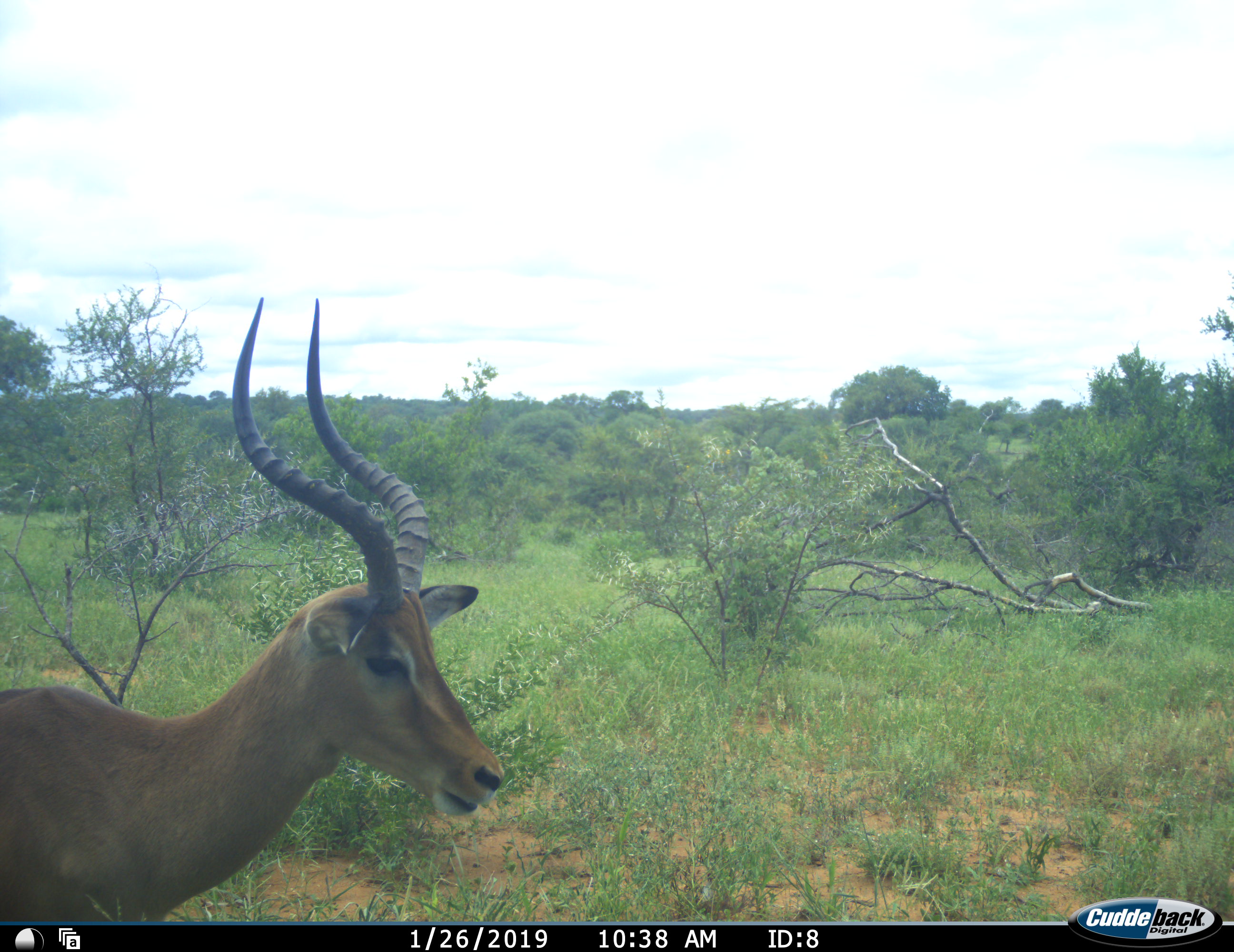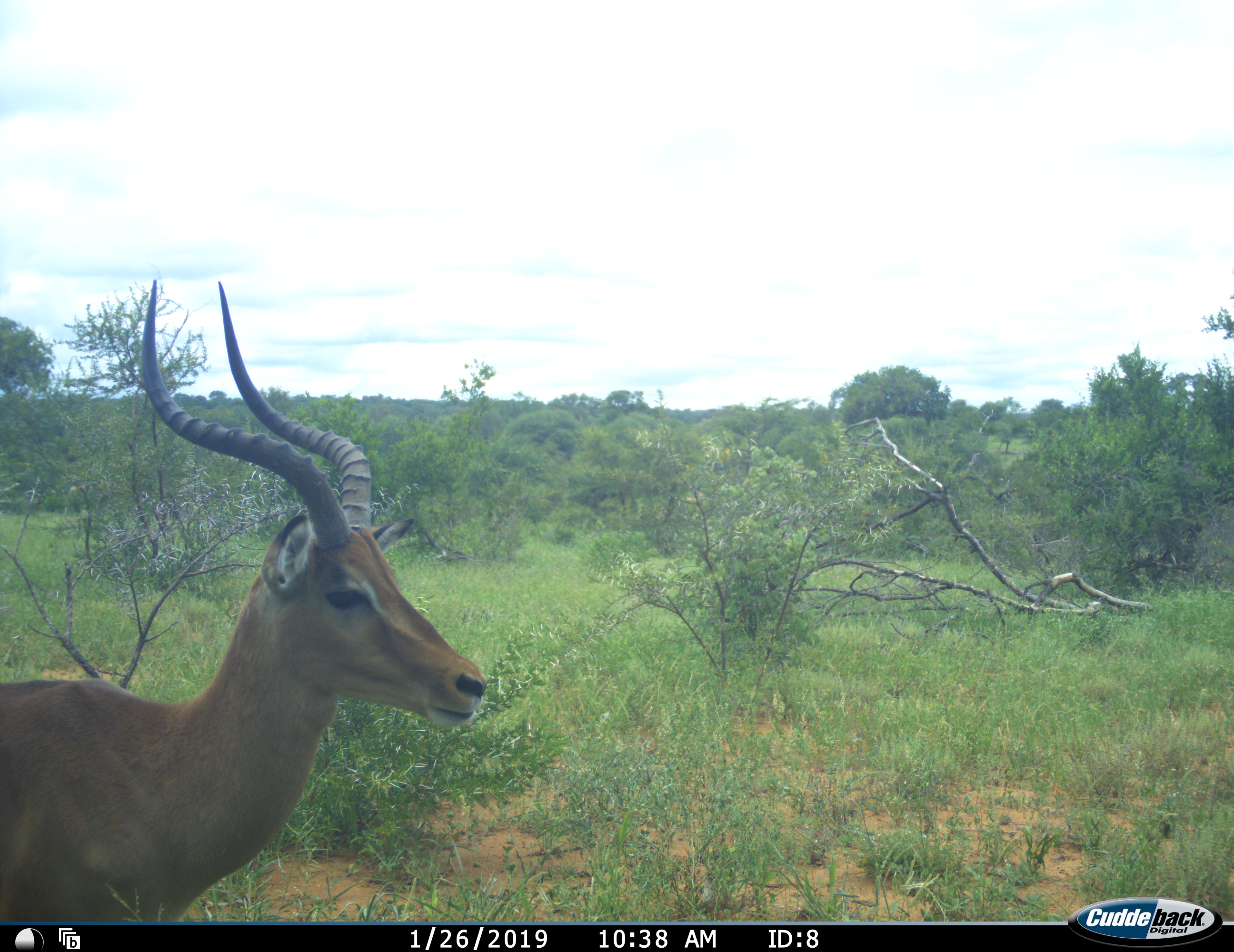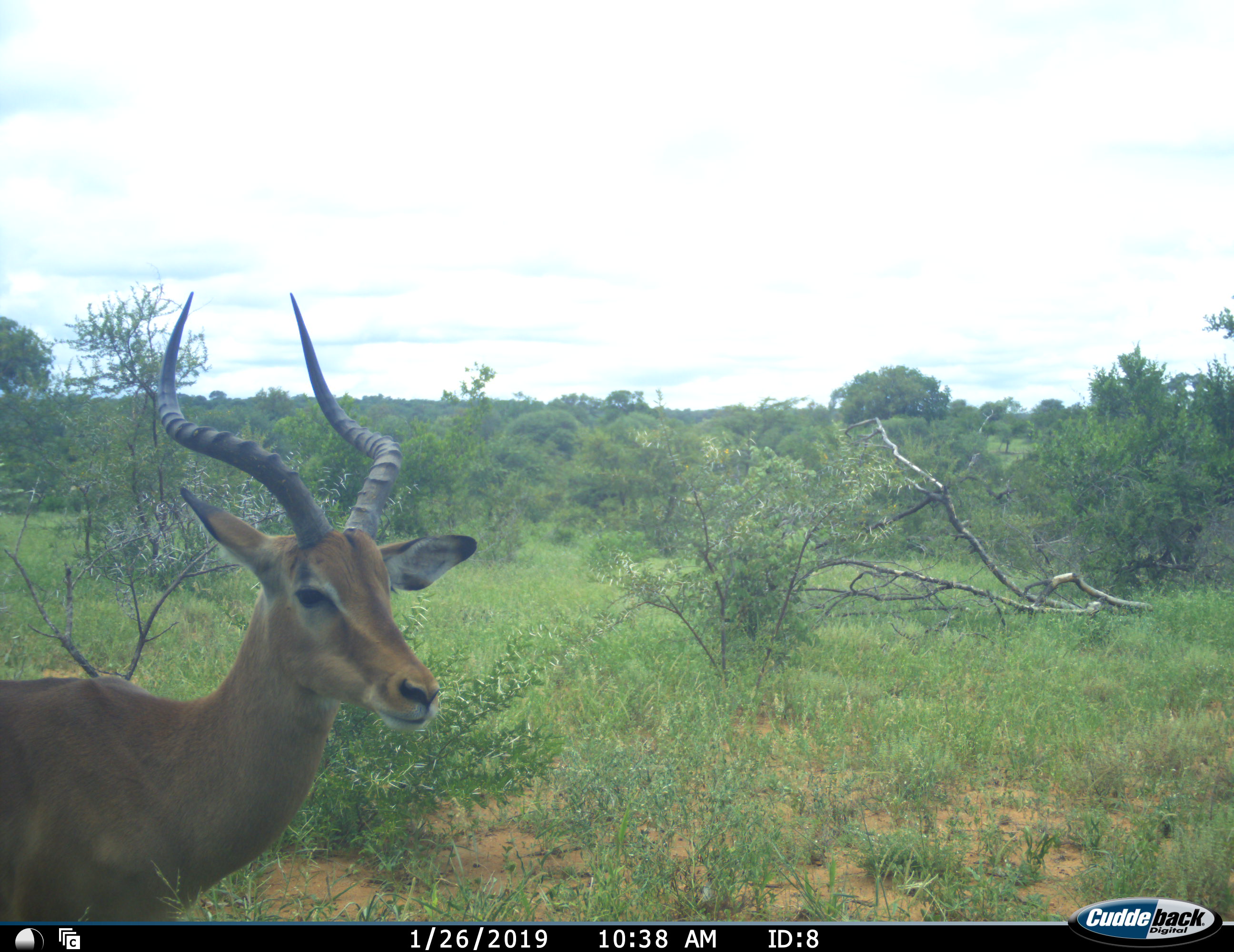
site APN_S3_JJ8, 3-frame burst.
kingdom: Animalia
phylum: Chordata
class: Mammalia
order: Artiodactyla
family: Bovidae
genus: Aepyceros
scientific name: Aepyceros melampus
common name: impala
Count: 1.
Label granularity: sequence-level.